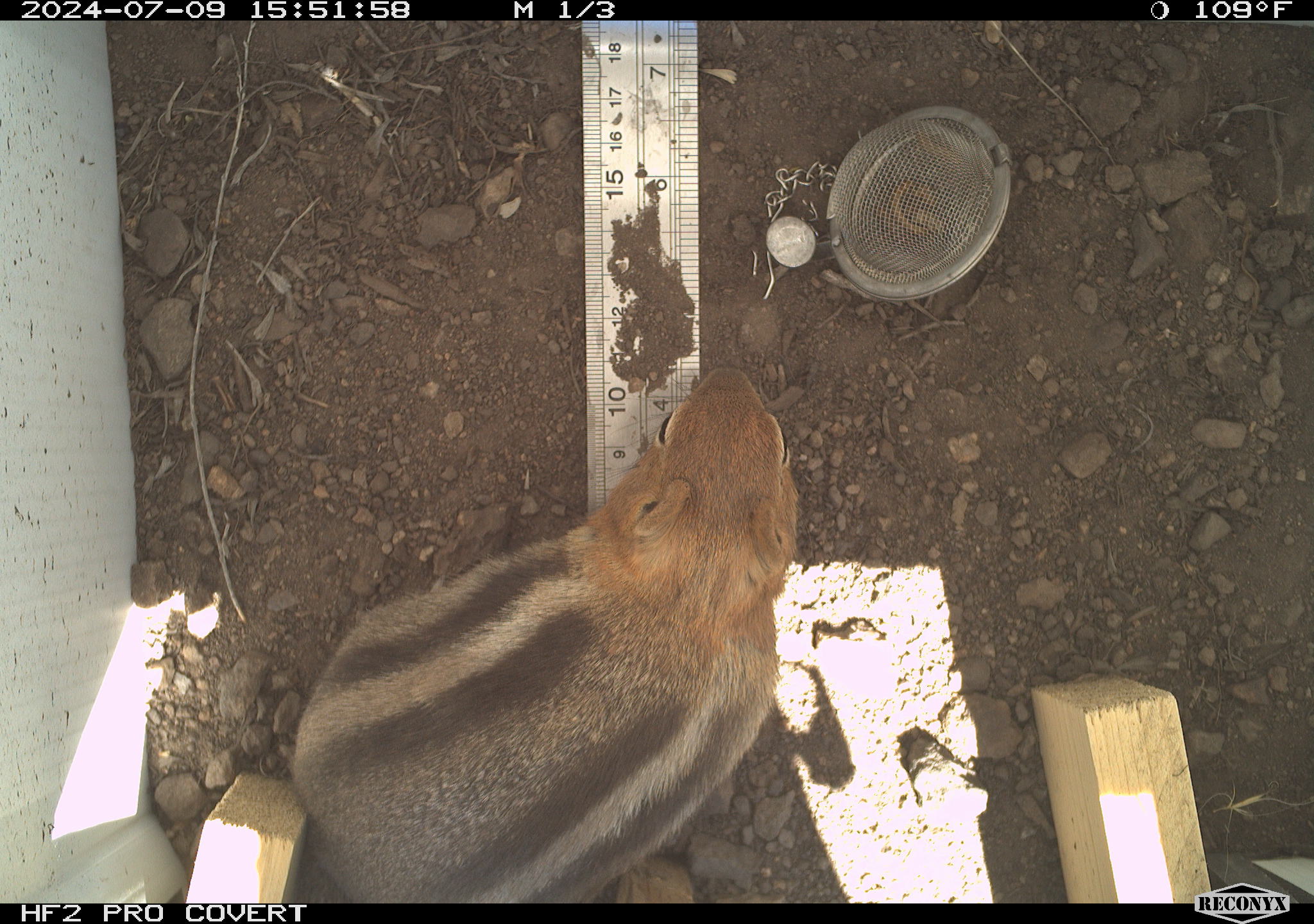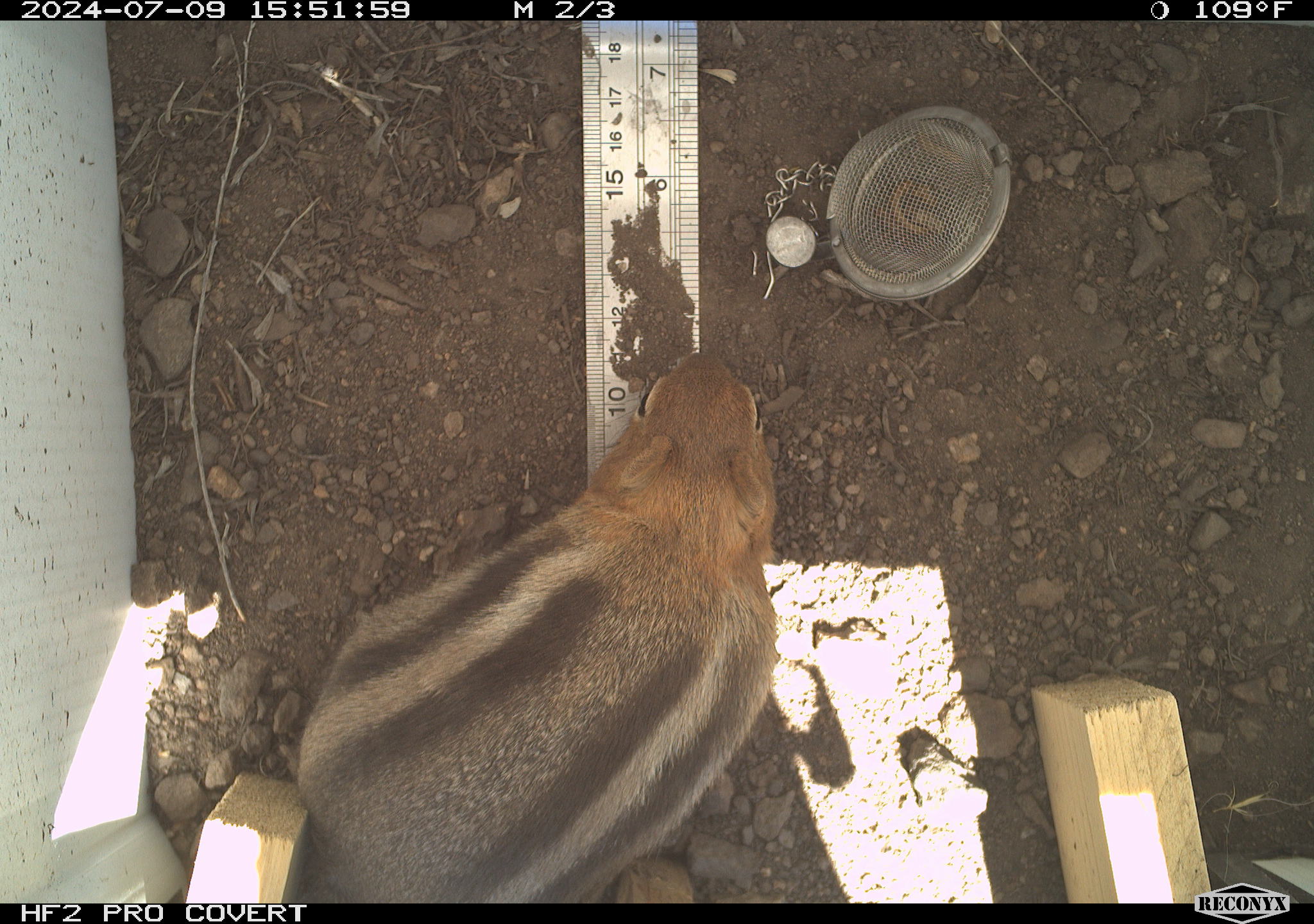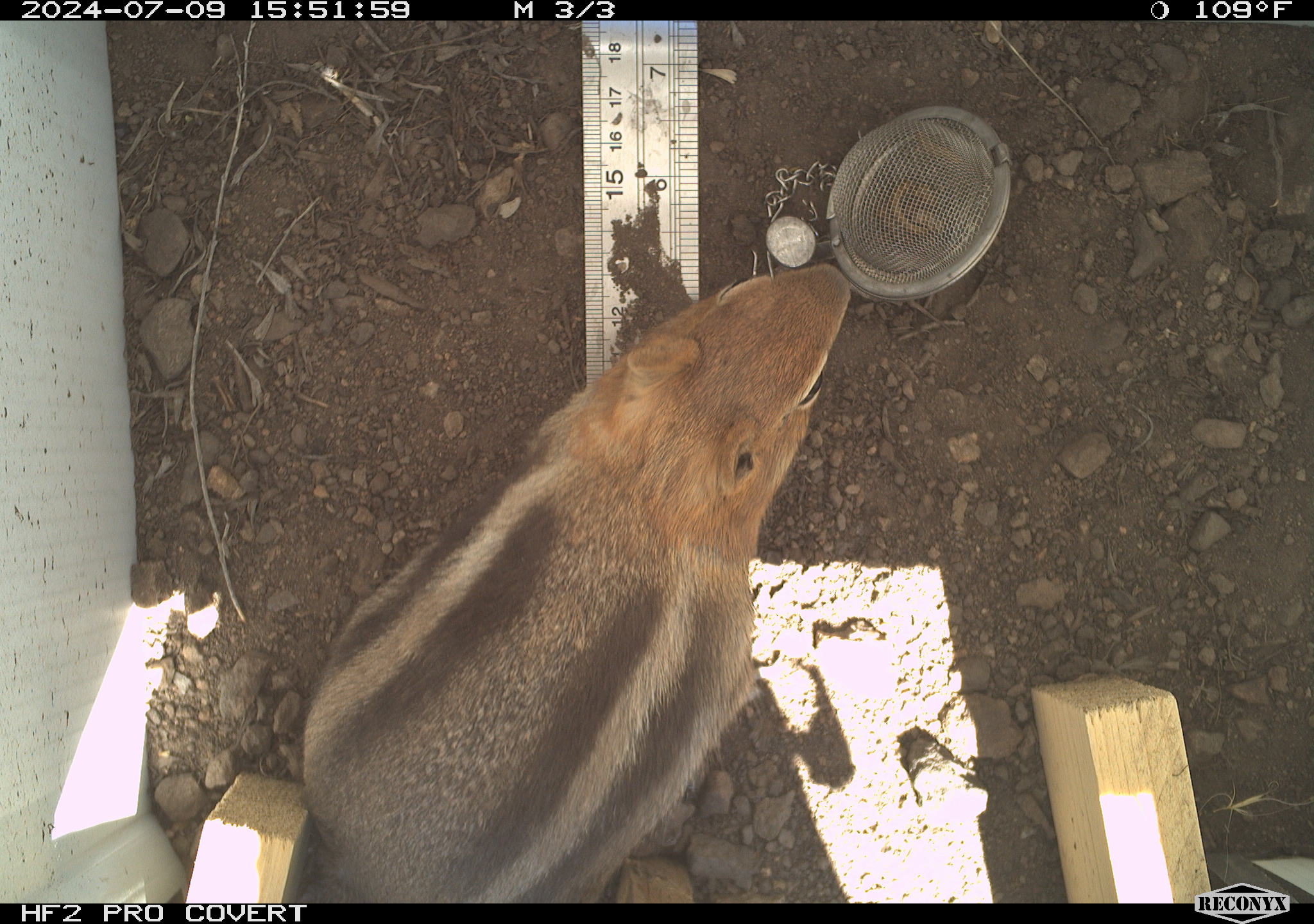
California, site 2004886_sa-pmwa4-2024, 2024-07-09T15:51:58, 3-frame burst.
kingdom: Animalia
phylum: Chordata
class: Mammalia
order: Rodentia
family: Sciuridae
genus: Callospermophilus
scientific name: Callospermophilus lateralis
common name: golden mantled ground squirrel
Golden mantled ground squirrel (Callospermophilus lateralis).